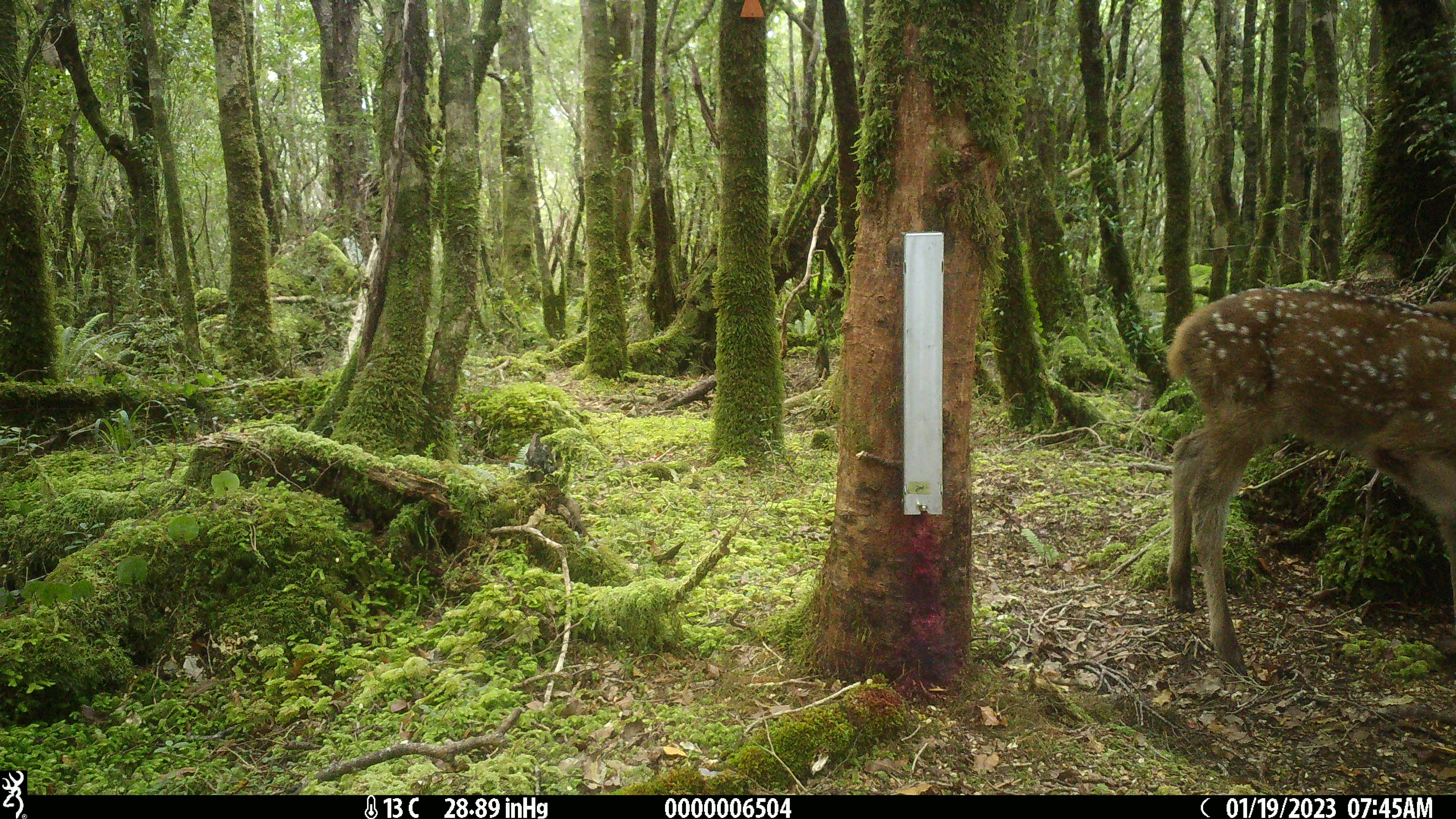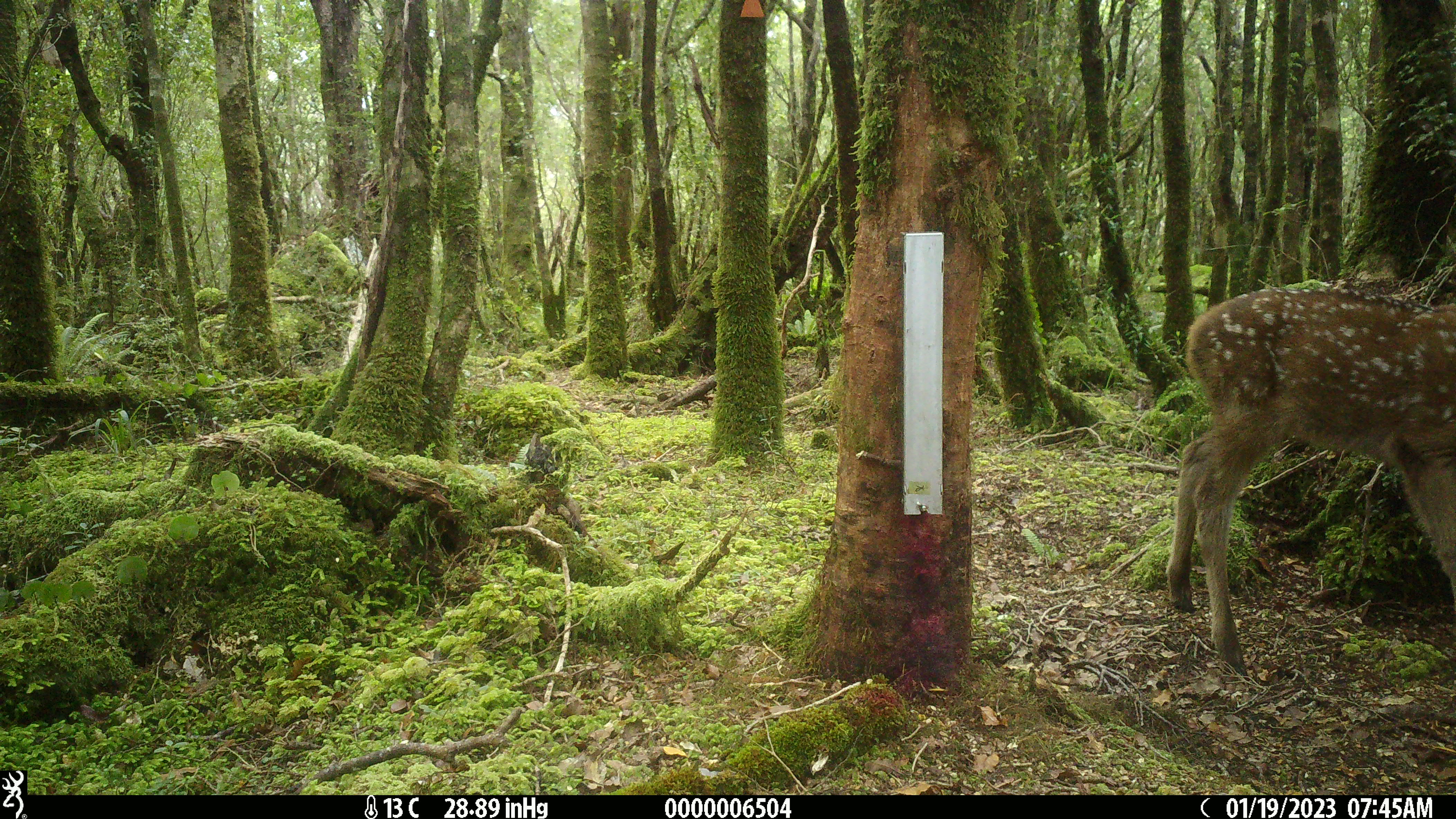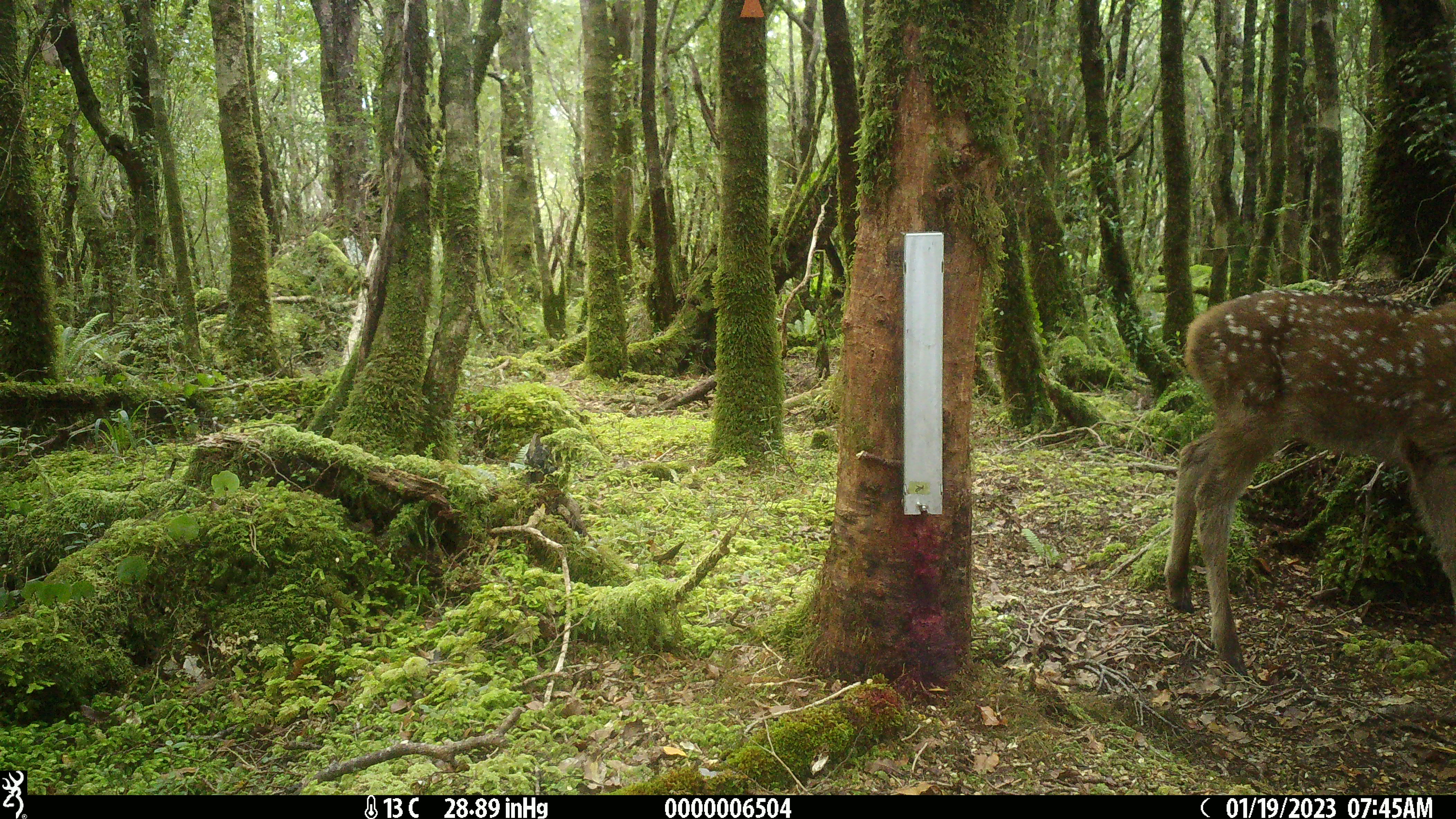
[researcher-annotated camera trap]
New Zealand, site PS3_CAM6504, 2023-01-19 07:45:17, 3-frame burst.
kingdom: Animalia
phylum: Chordata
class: Mammalia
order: Artiodactyla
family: Cervidae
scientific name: Cervidae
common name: deer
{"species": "deer (Cervidae)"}